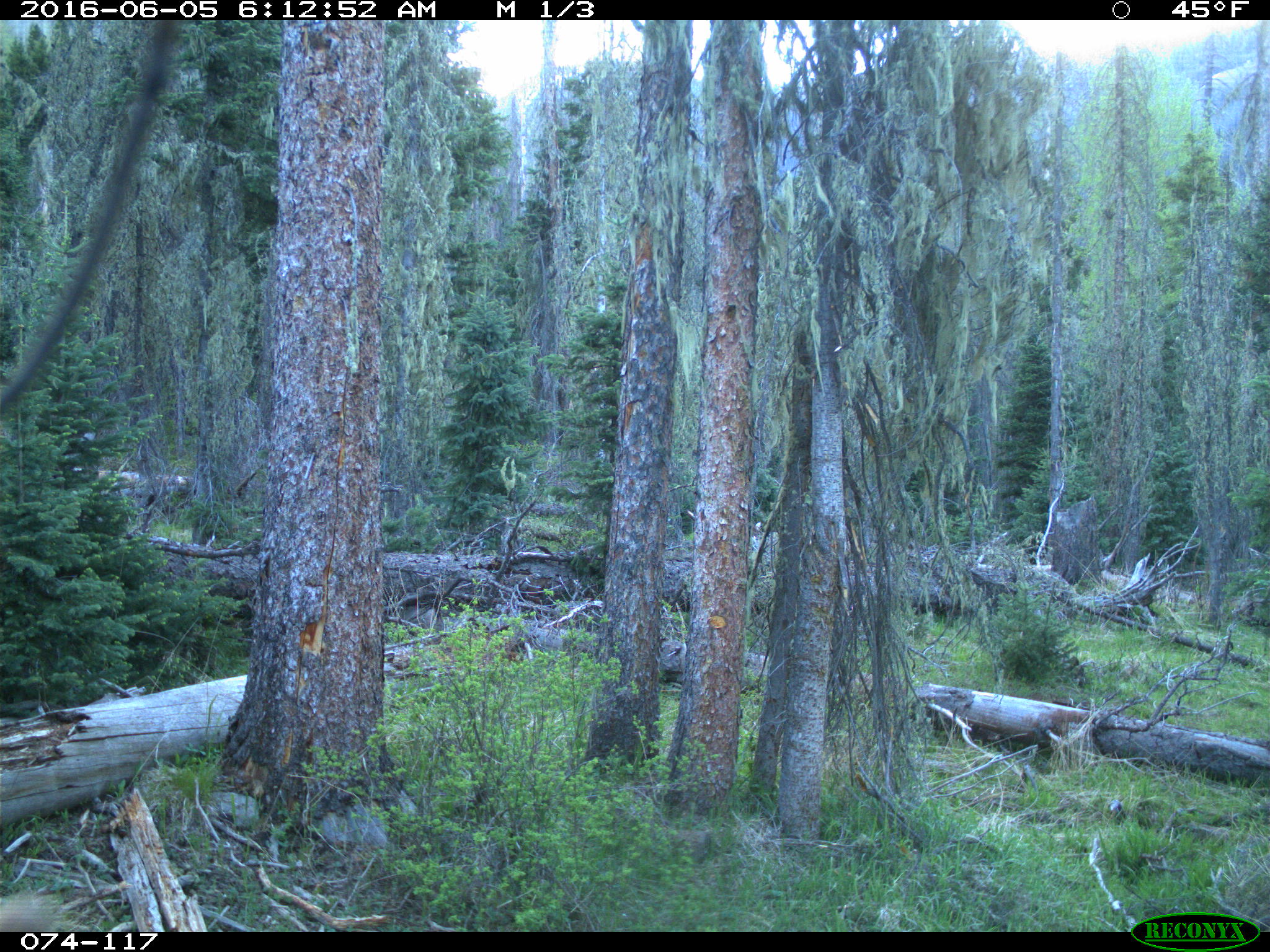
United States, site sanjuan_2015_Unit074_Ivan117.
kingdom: Animalia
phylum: Chordata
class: Mammalia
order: Artiodactyla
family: Cervidae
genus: Cervus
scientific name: Cervus elaphus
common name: red deer